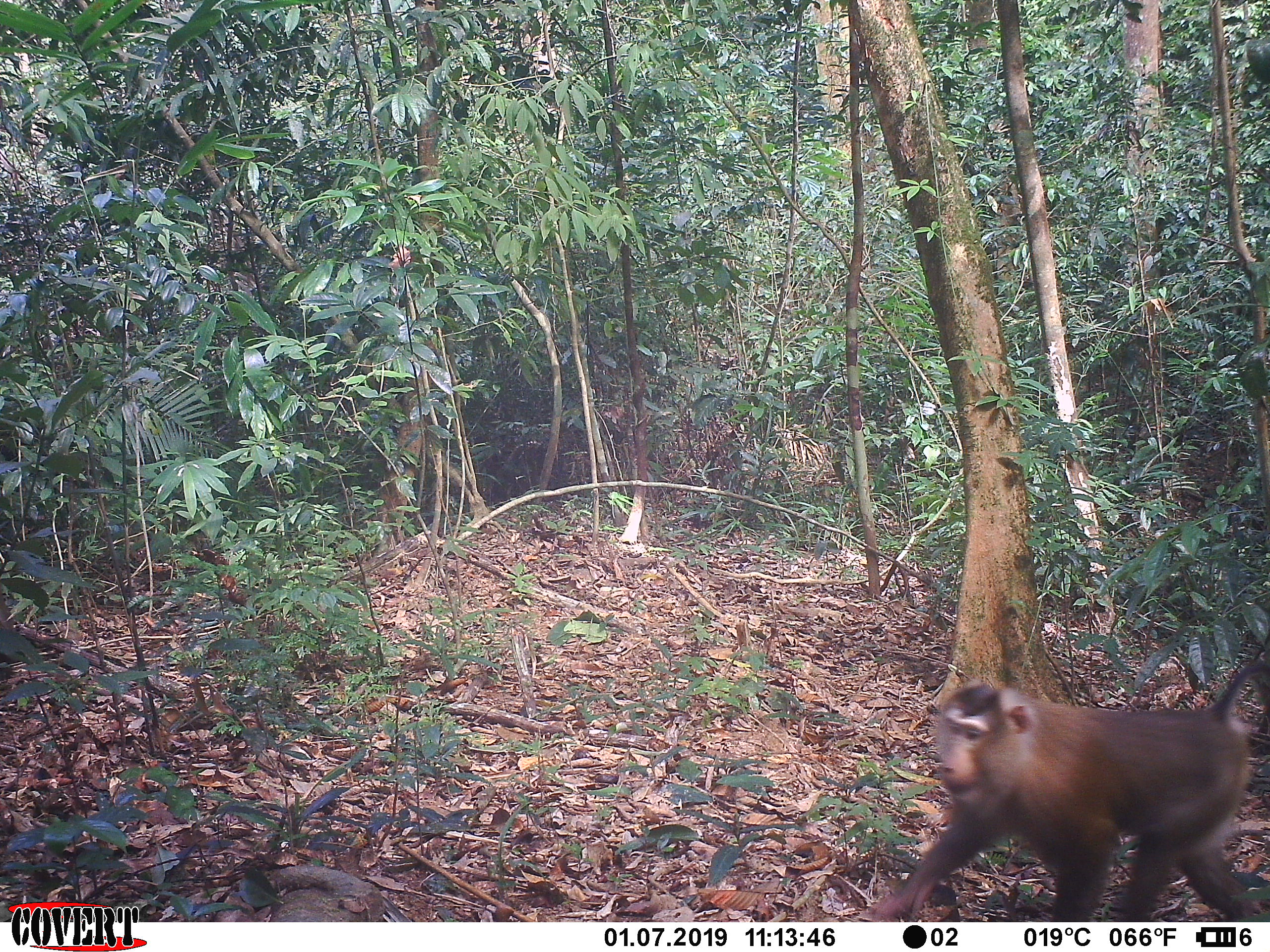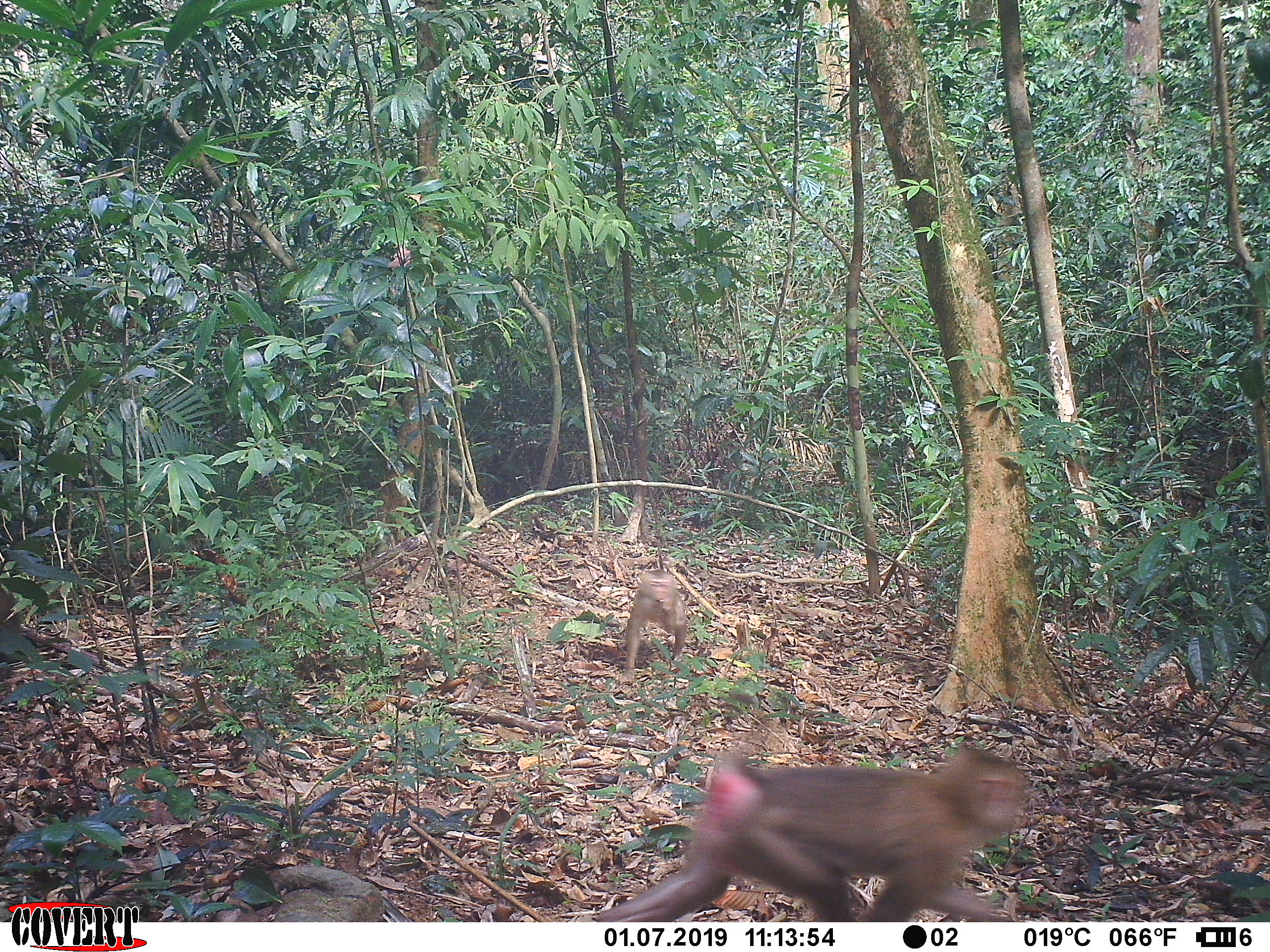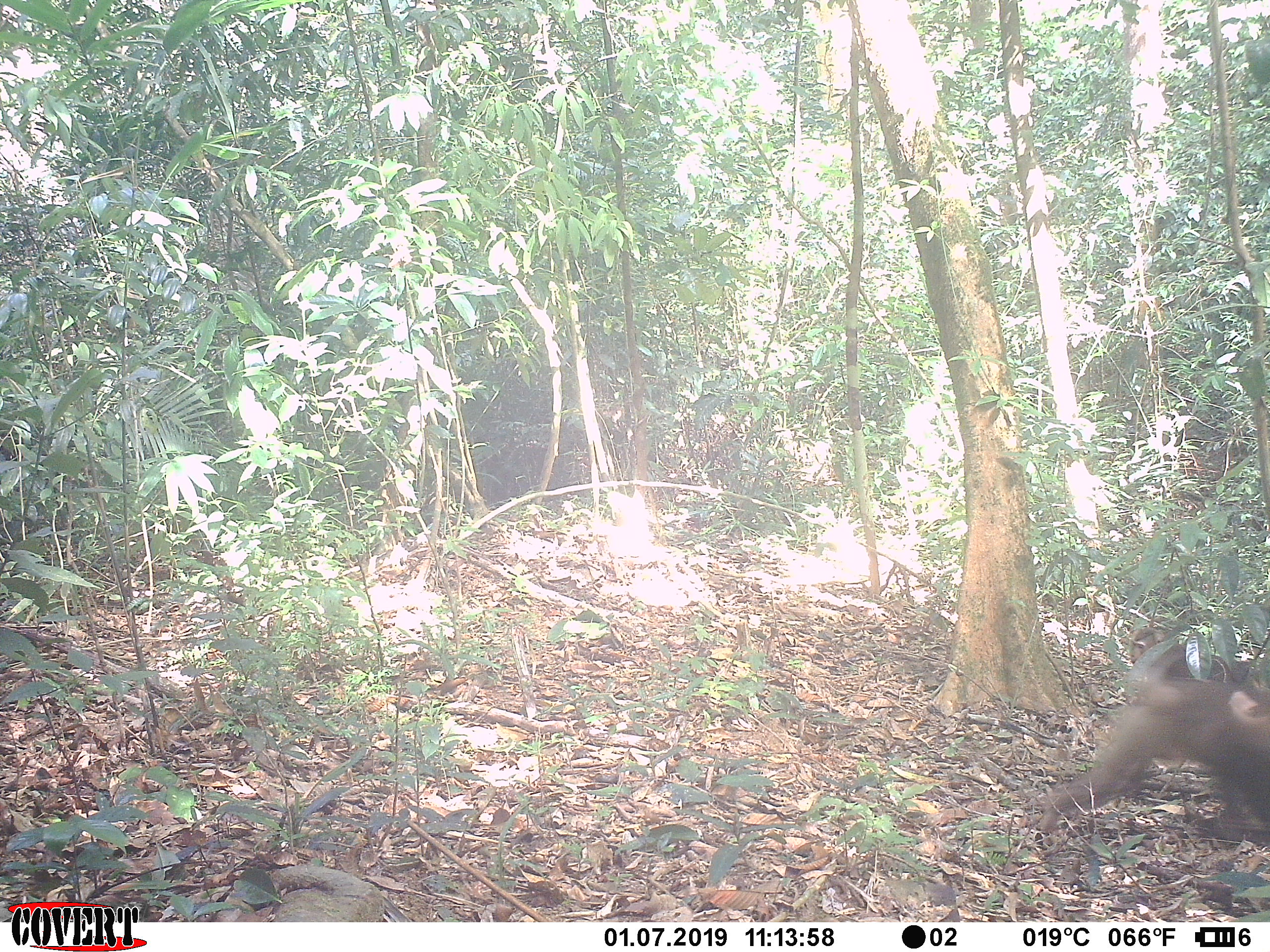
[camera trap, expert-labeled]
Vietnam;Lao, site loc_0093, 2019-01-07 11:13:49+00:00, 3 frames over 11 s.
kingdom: Animalia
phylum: Chordata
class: Mammalia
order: Primates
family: Cercopithecidae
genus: Macaca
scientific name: Macaca nemestrina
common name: pig-tailed macaque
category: pig tailed macaque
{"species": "pig tailed macaque (pig-tailed macaque) (Macaca nemestrina)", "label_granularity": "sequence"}